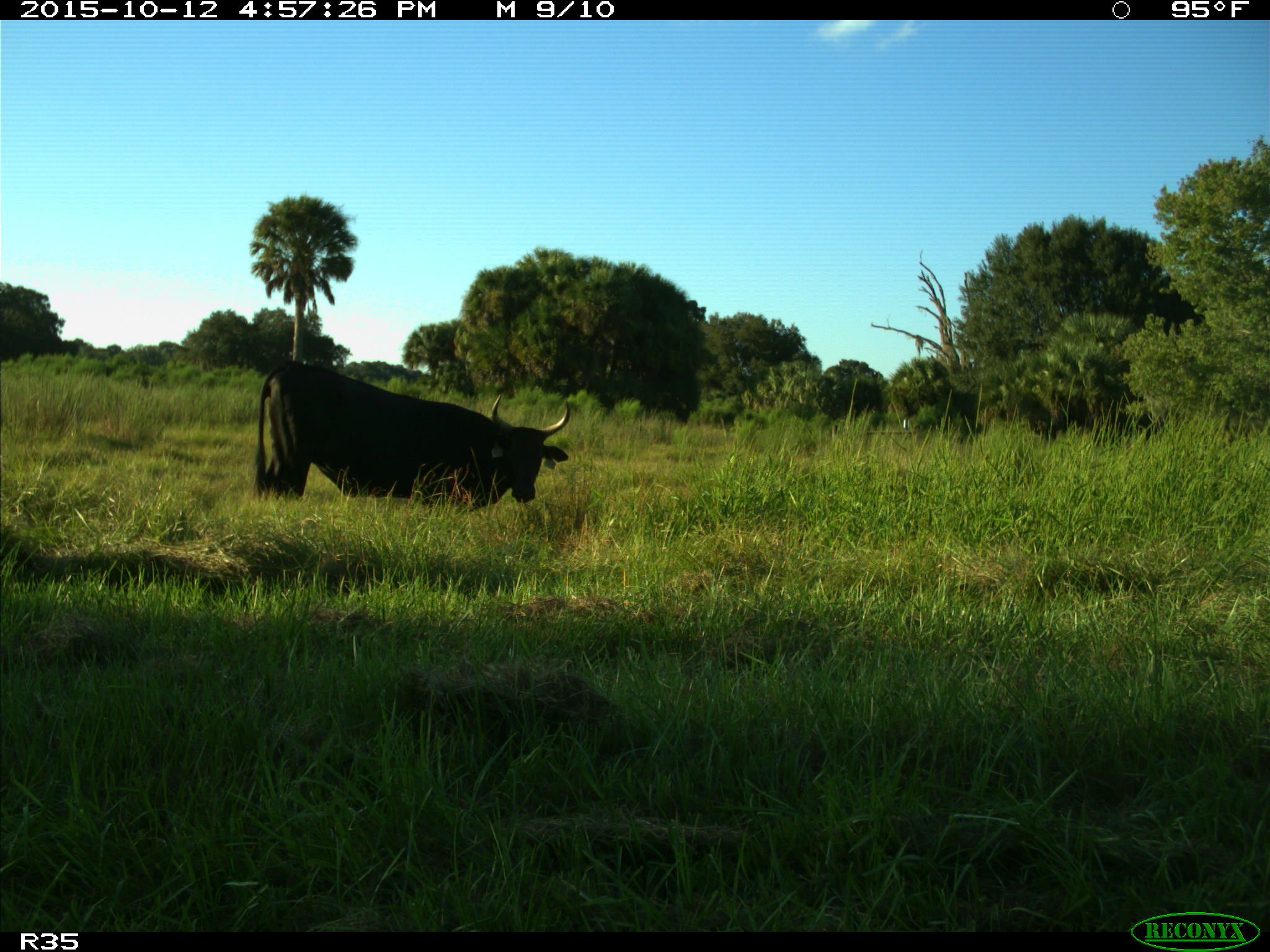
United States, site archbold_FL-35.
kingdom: Animalia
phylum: Chordata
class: Mammalia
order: Artiodactyla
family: Bovidae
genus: Bos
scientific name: Bos taurus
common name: domestic cow